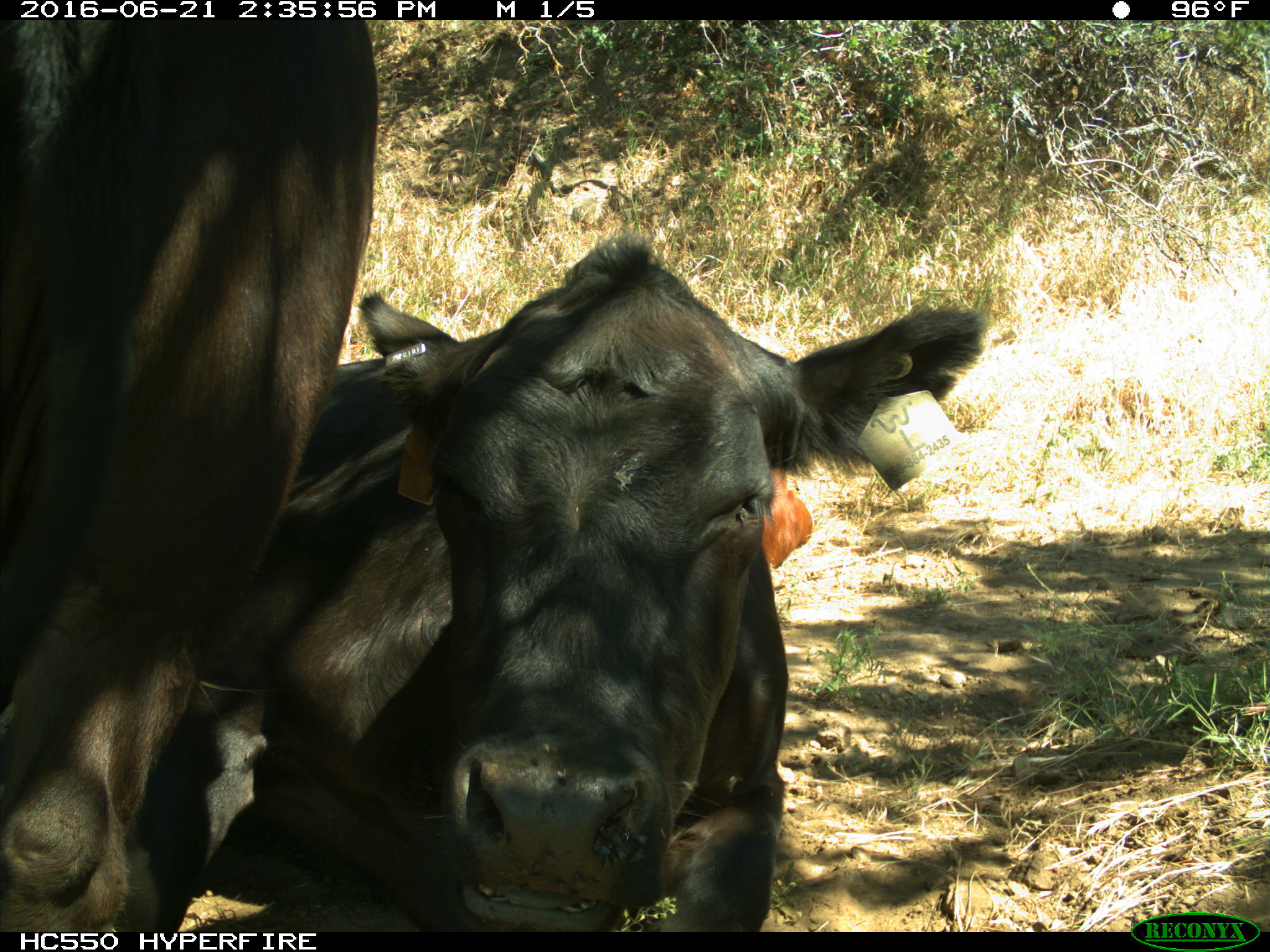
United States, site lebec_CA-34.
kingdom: Animalia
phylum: Chordata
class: Mammalia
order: Artiodactyla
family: Bovidae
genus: Bos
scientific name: Bos taurus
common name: domestic cow